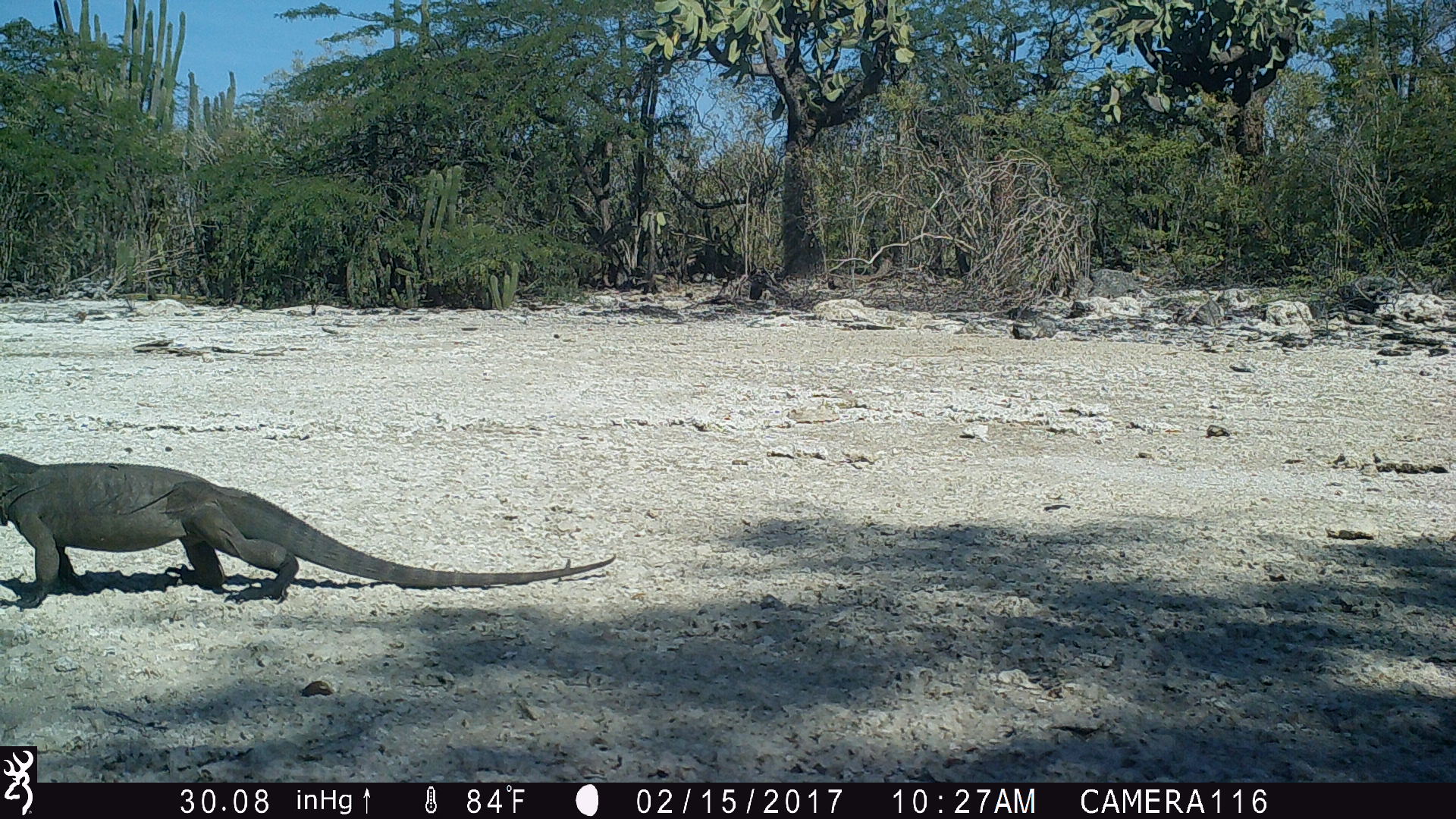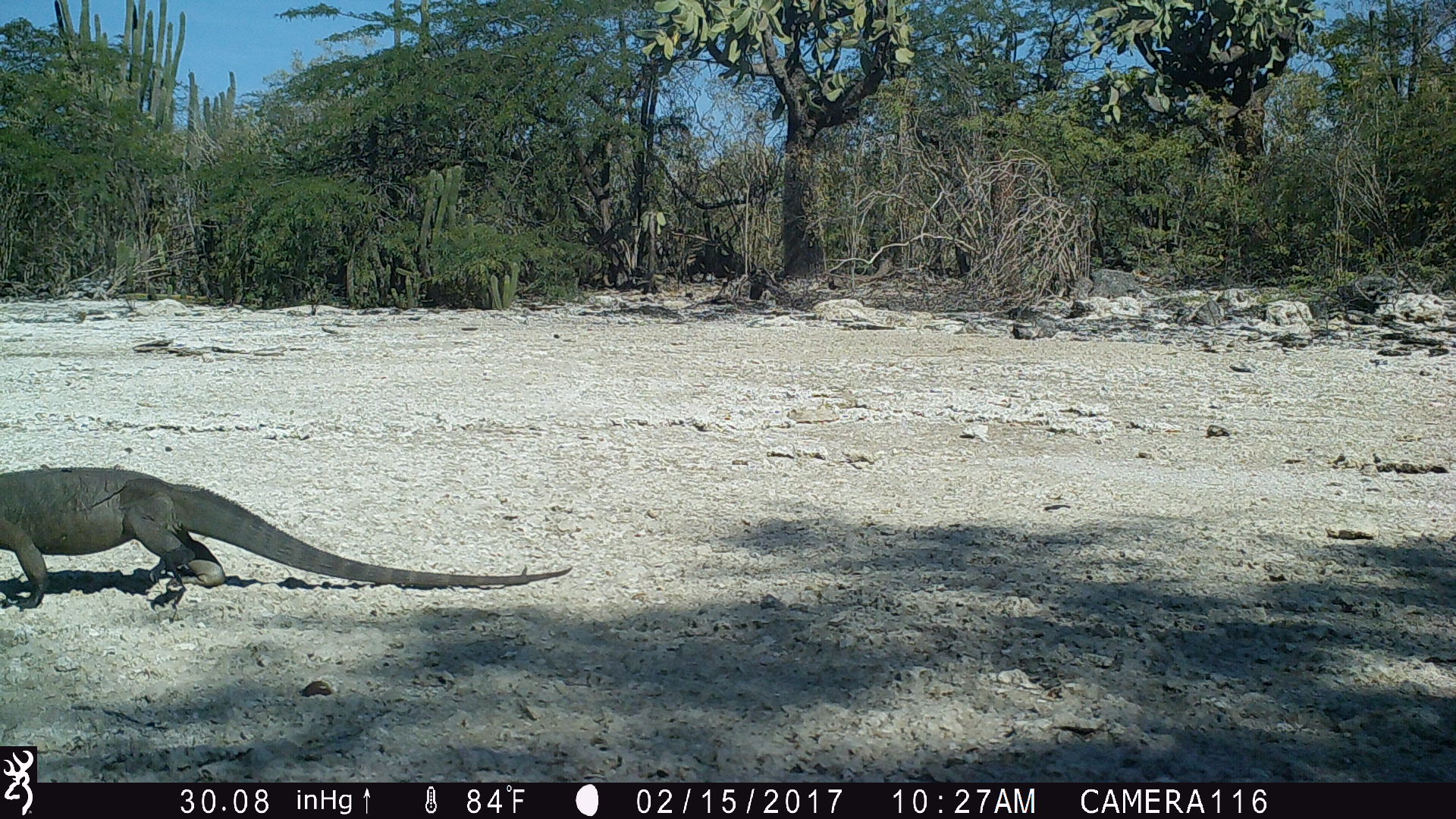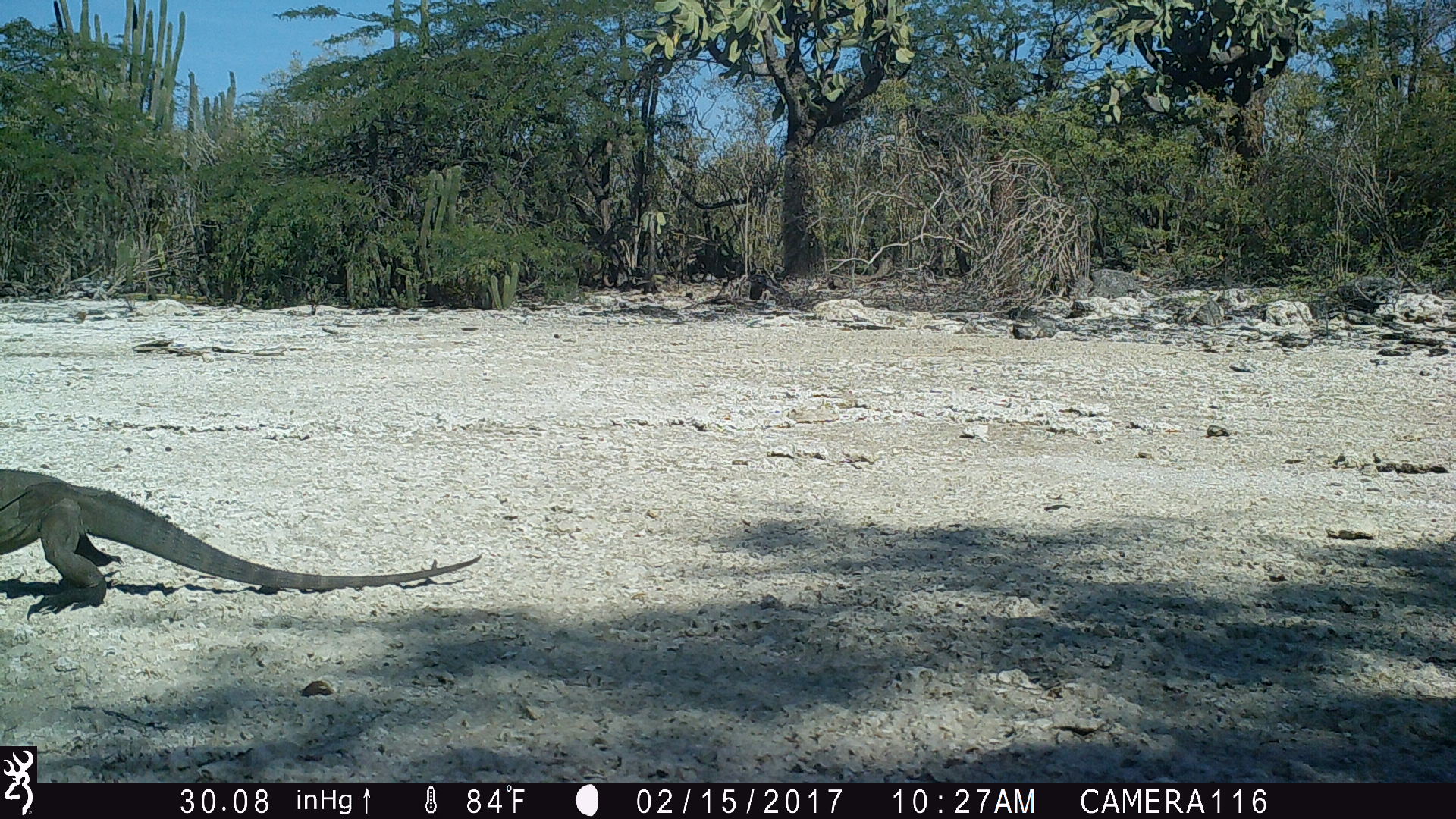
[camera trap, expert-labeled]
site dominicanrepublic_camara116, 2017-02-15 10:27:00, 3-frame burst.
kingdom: Animalia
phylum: Chordata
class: Reptilia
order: Squamata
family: Iguanidae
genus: Iguana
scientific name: Iguana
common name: typical iguanas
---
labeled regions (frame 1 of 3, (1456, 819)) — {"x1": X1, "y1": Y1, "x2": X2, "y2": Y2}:
iguana: {"x1": 0, "y1": 449, "x2": 608, "y2": 604}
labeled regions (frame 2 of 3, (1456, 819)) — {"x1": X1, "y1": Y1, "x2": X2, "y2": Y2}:
iguana: {"x1": 0, "y1": 462, "x2": 572, "y2": 617}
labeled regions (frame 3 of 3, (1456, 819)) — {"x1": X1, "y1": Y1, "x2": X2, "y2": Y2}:
iguana: {"x1": 0, "y1": 465, "x2": 488, "y2": 611}